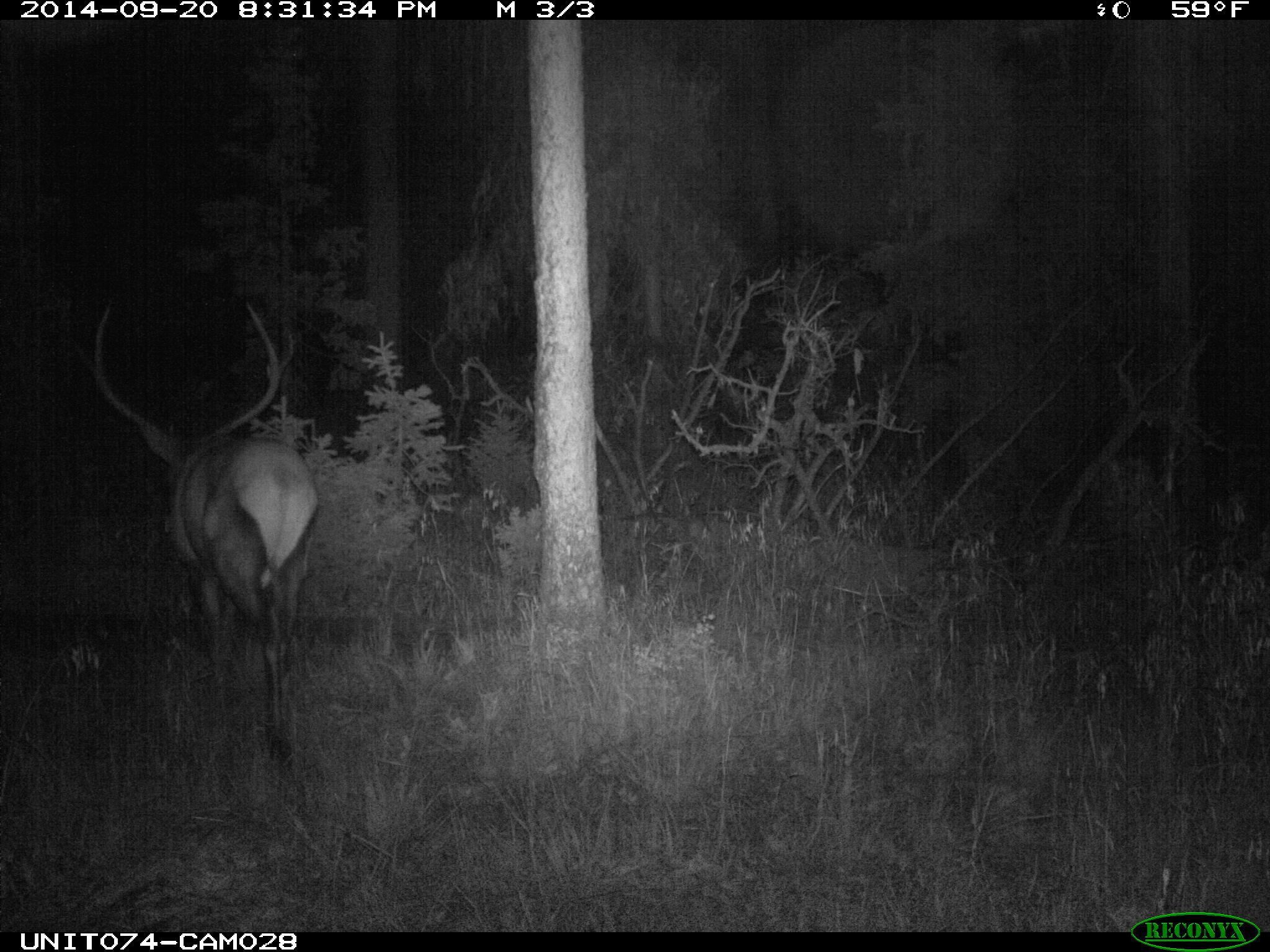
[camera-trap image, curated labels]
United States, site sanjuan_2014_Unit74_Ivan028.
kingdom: Animalia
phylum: Chordata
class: Mammalia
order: Artiodactyla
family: Cervidae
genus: Cervus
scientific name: Cervus elaphus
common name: red deer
Cervus elaphus (red deer).